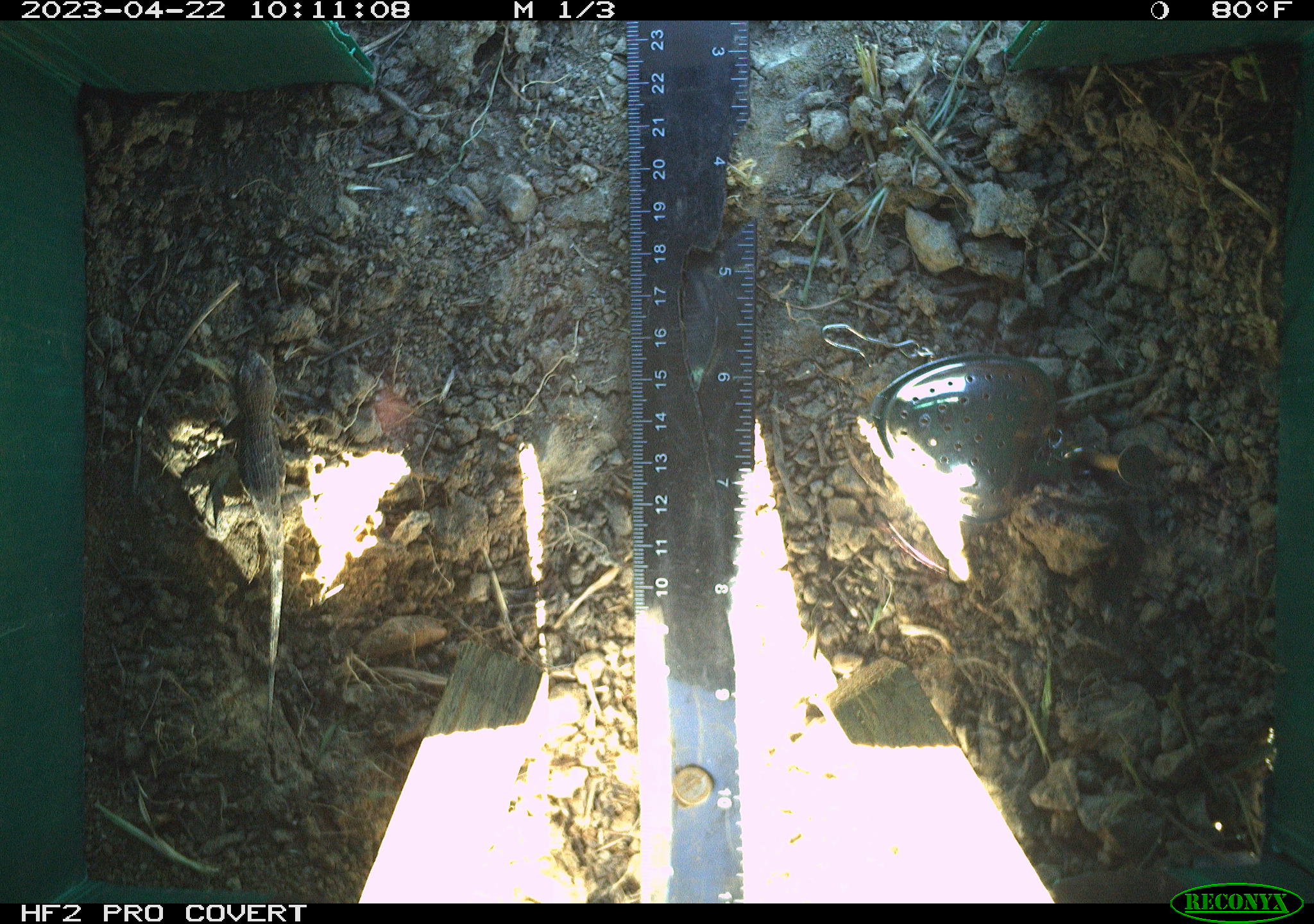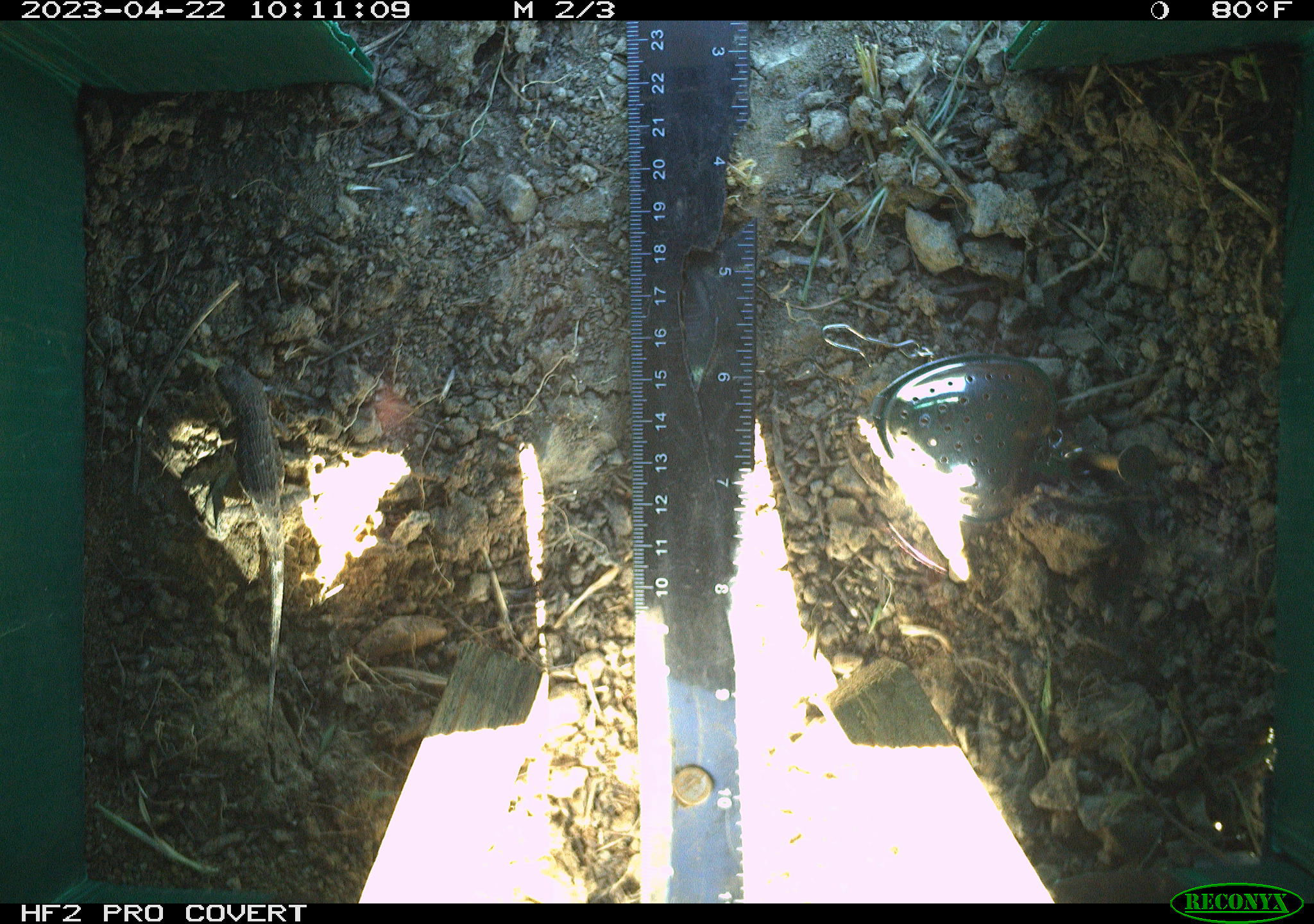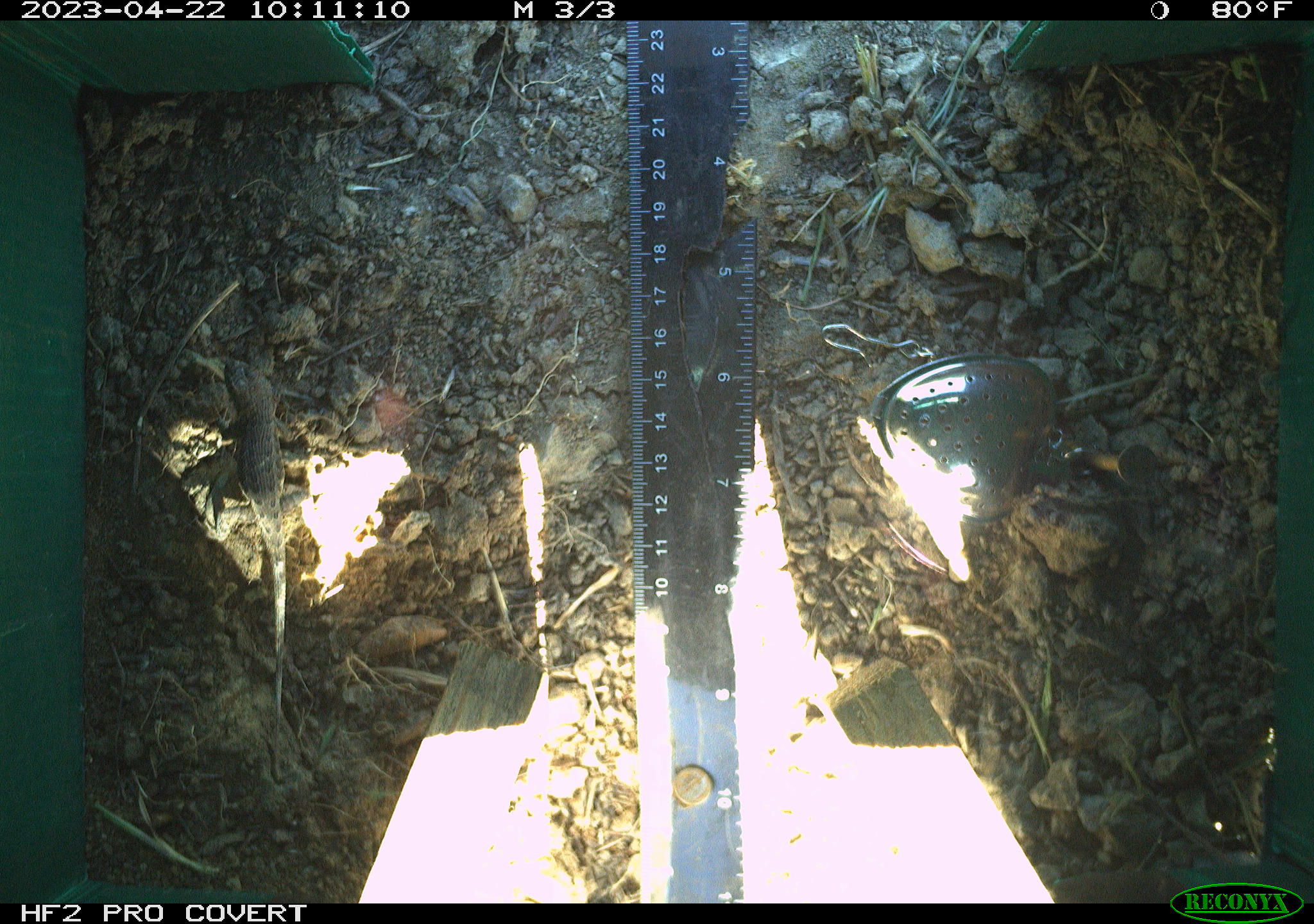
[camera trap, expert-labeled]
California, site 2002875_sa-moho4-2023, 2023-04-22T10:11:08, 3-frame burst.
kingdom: Animalia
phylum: Chordata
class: Reptilia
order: Squamata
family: Phrynosomatidae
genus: Sceloporus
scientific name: Sceloporus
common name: spiny lizards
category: sceloporus species